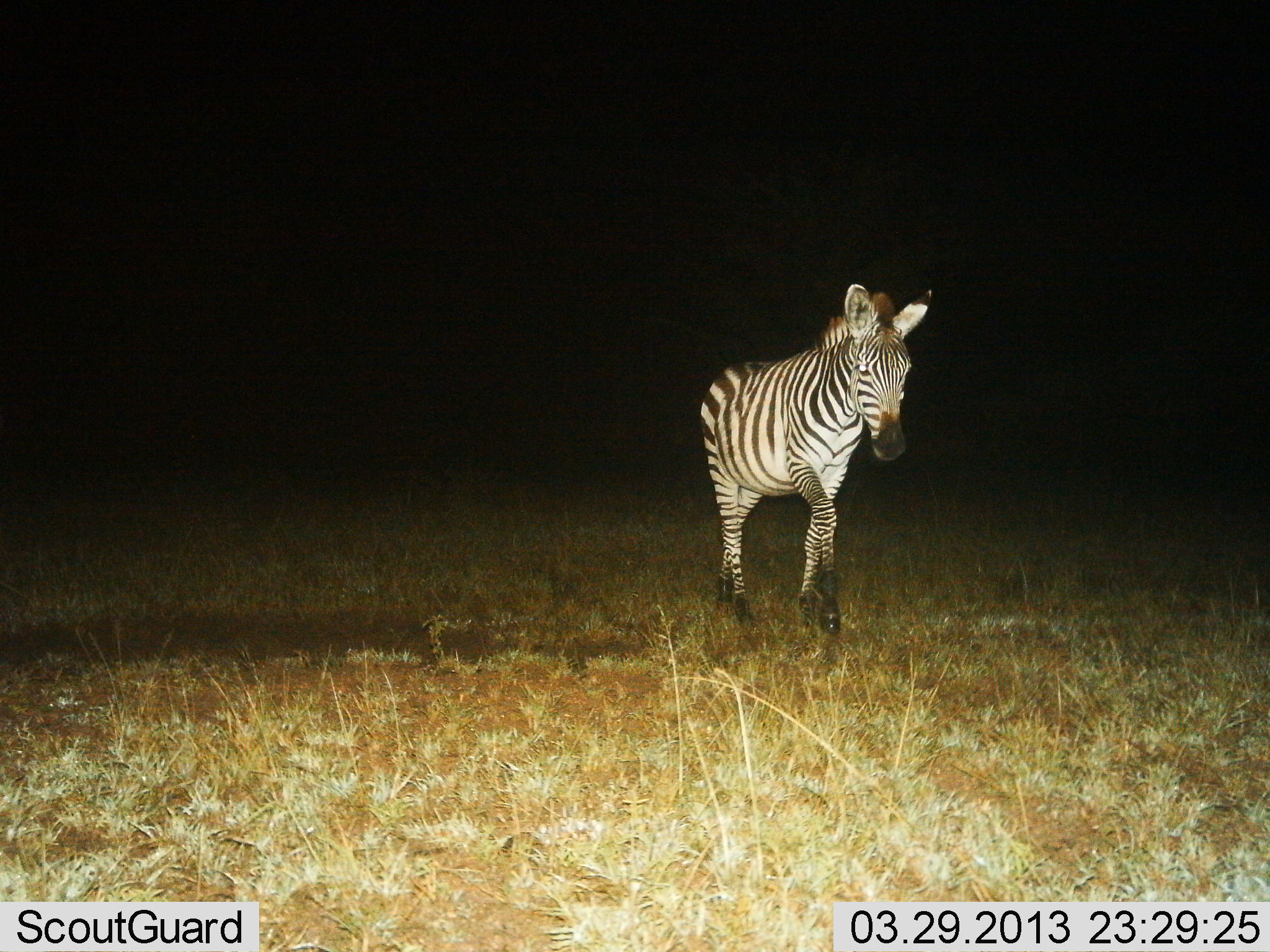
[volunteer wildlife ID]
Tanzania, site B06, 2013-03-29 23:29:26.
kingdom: Animalia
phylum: Chordata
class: Mammalia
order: Perissodactyla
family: Equidae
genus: Equus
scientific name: Equus quagga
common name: plains zebra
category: zebra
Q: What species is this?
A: Zebra (plains zebra) (Equus quagga).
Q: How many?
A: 1.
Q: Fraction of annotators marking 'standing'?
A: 15%.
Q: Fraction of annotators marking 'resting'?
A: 0%.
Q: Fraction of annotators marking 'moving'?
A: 88%.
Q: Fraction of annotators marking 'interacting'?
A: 0%.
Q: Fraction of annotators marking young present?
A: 2%.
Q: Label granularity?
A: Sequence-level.